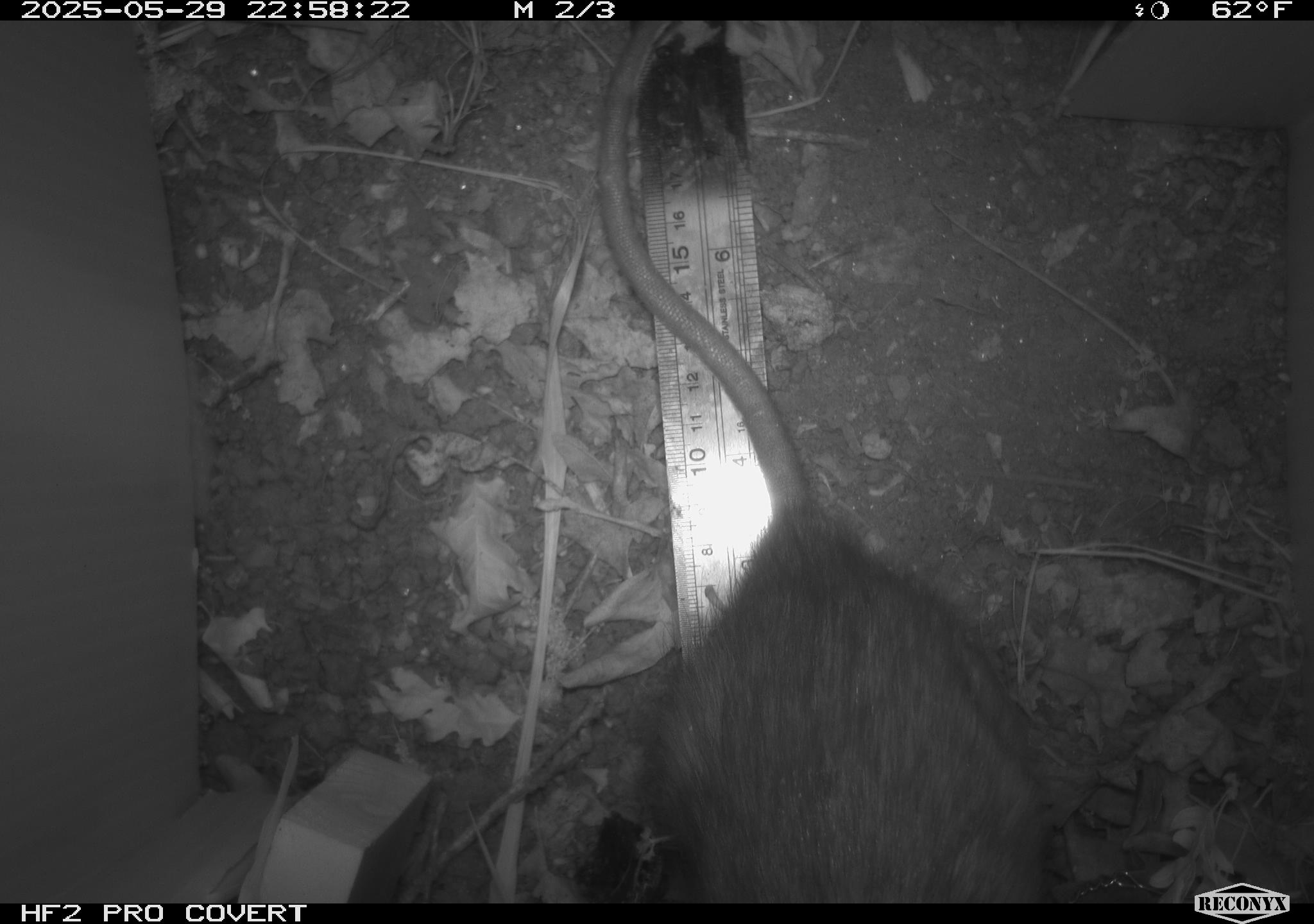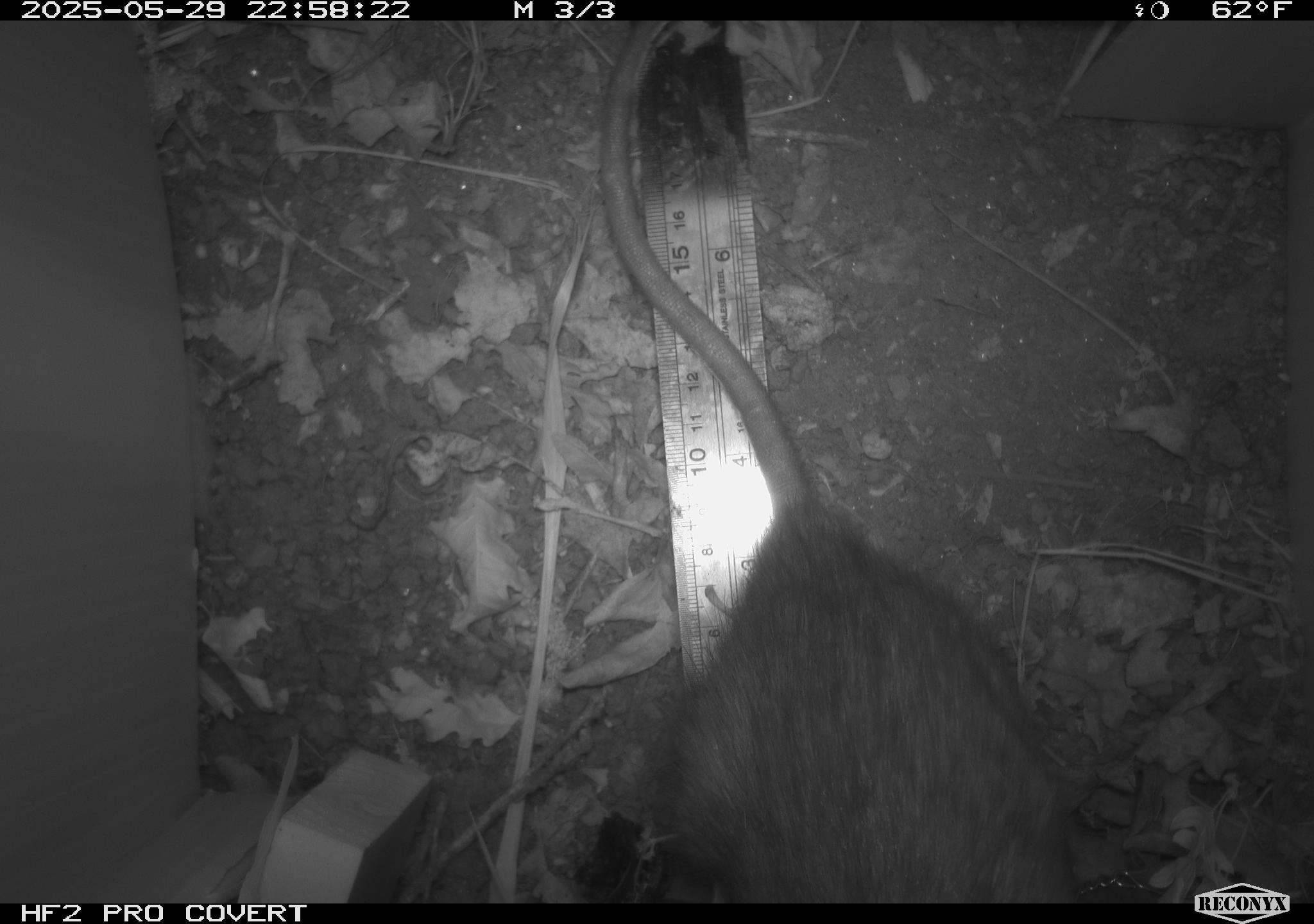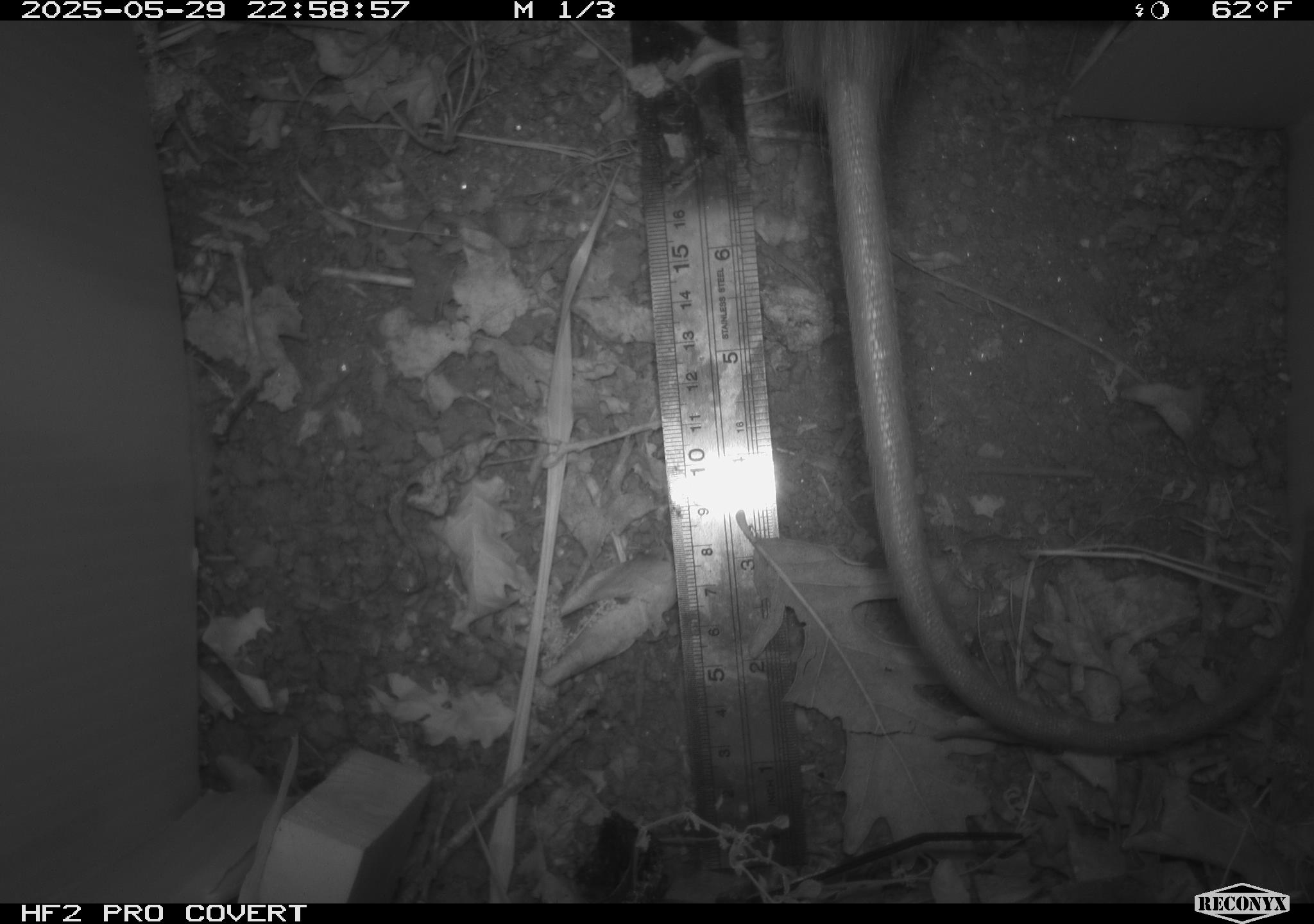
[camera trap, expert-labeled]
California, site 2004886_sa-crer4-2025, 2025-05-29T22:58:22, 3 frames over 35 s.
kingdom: Animalia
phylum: Chordata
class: Mammalia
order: Rodentia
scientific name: Rodentia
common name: rodent